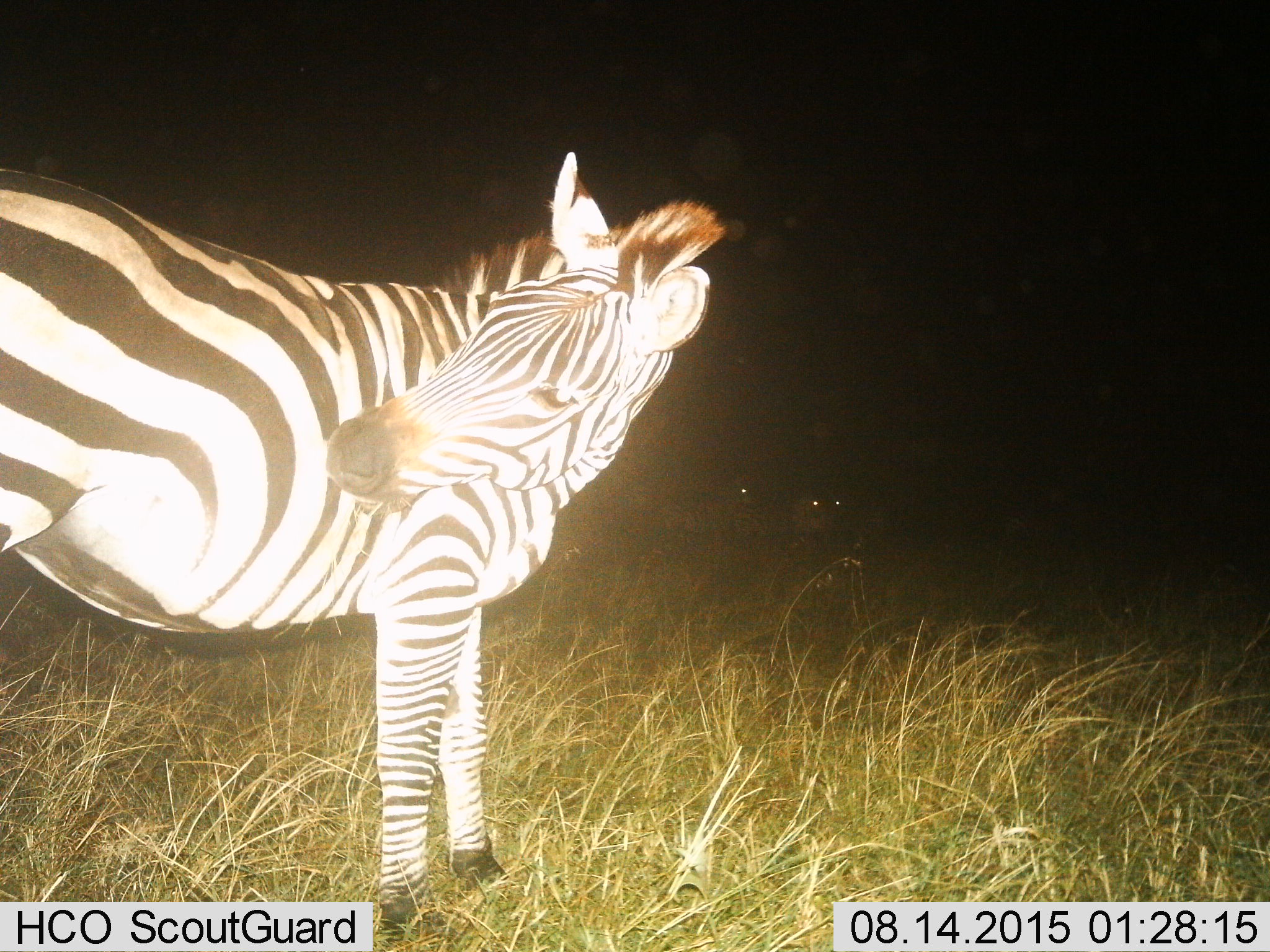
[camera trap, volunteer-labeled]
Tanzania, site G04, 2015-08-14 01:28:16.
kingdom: Animalia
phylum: Chordata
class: Mammalia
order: Perissodactyla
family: Equidae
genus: Equus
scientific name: Equus quagga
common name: plains zebra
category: zebra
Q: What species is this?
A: Zebra (plains zebra) (Equus quagga).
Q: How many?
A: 1.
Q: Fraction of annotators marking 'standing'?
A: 100%.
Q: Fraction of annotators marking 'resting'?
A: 0%.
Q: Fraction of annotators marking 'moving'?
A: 0%.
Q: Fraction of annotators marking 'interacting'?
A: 0%.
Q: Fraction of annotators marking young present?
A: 0%.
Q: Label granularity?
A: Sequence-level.